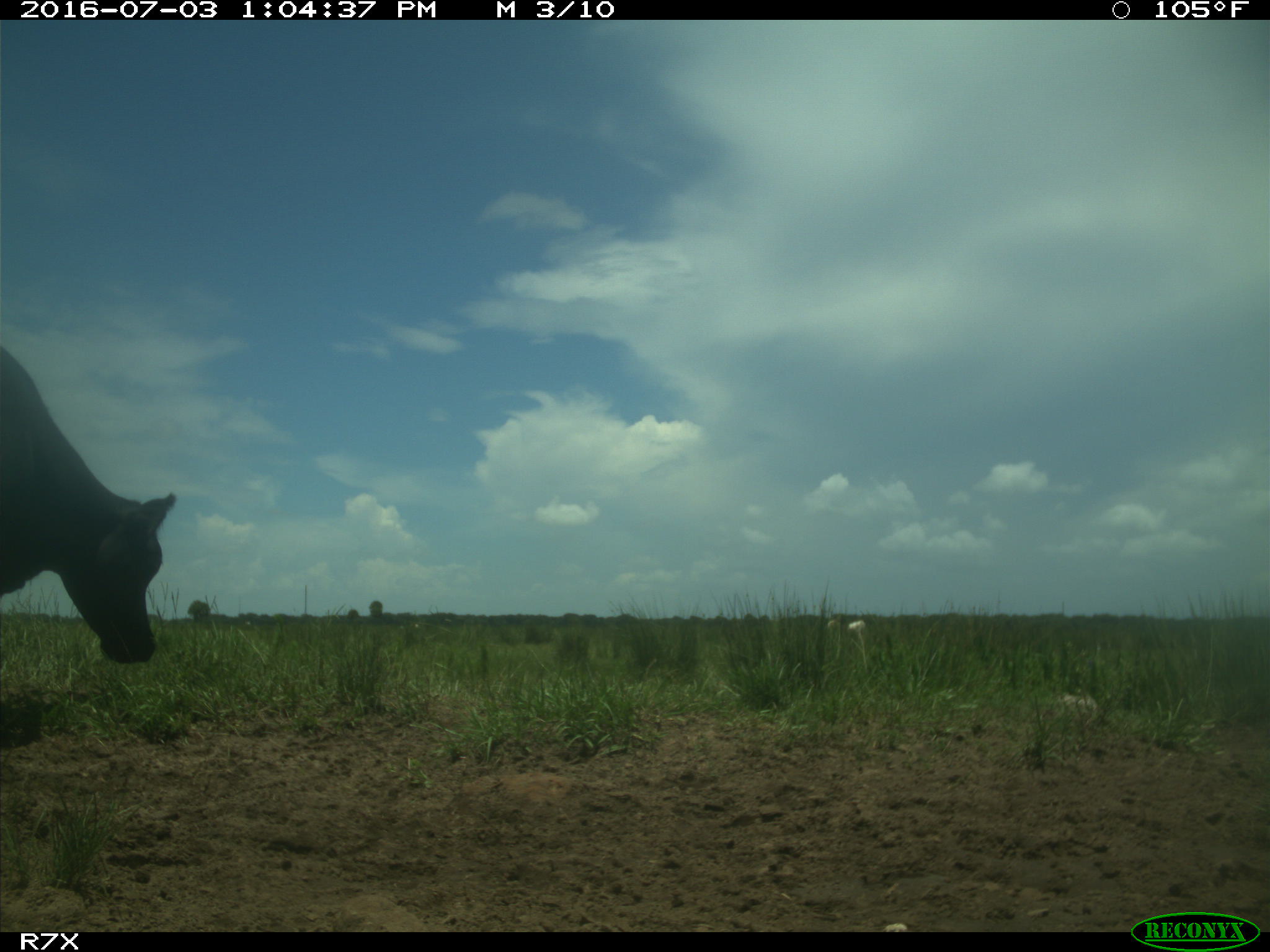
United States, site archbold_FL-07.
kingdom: Animalia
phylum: Chordata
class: Mammalia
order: Artiodactyla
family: Bovidae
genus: Bos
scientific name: Bos taurus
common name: domestic cow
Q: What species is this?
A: Bos taurus (domestic cow).